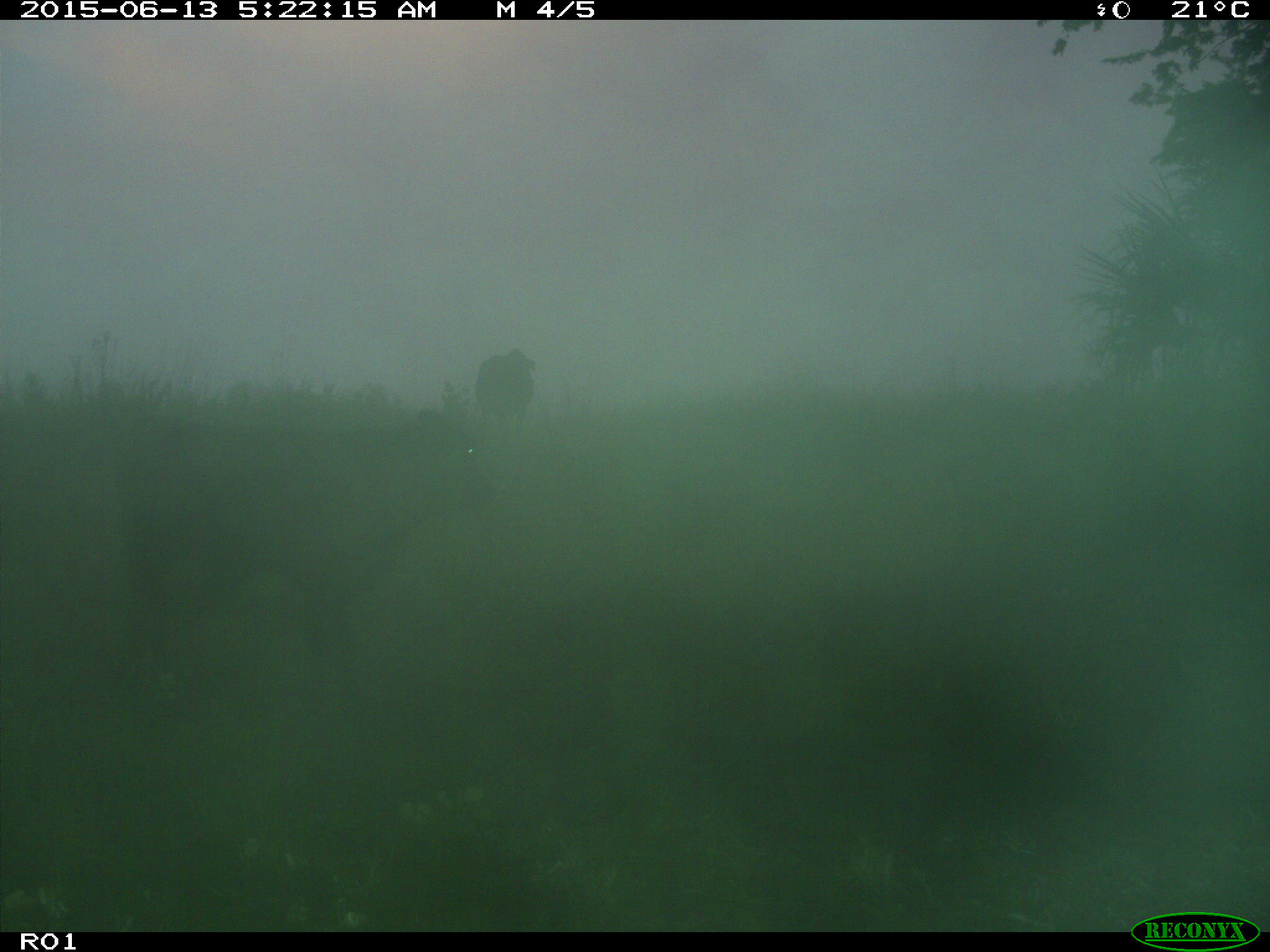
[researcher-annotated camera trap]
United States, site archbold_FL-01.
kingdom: Animalia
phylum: Chordata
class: Mammalia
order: Artiodactyla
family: Bovidae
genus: Bos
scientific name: Bos taurus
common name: domestic cow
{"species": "Bos taurus (domestic cow)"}